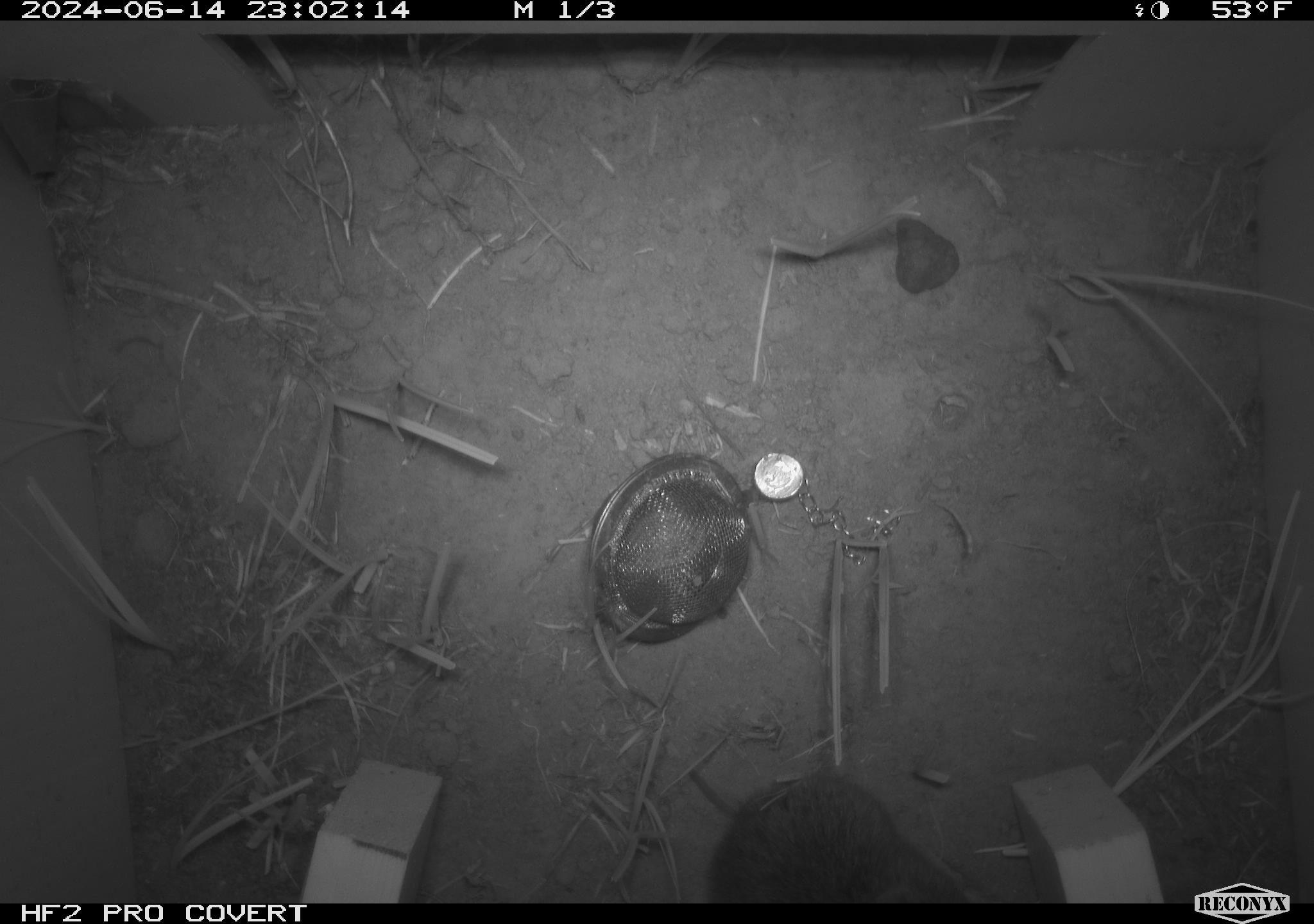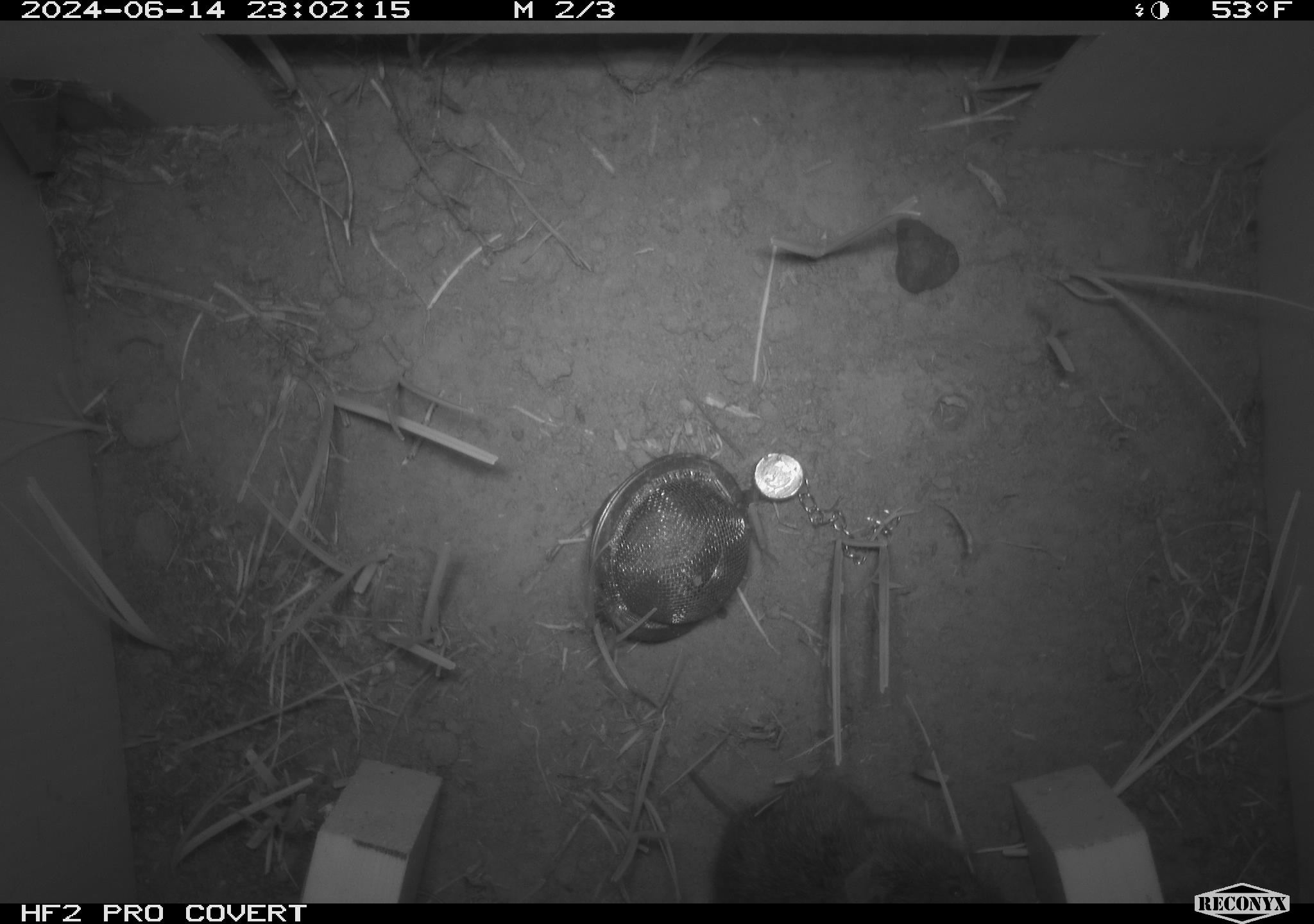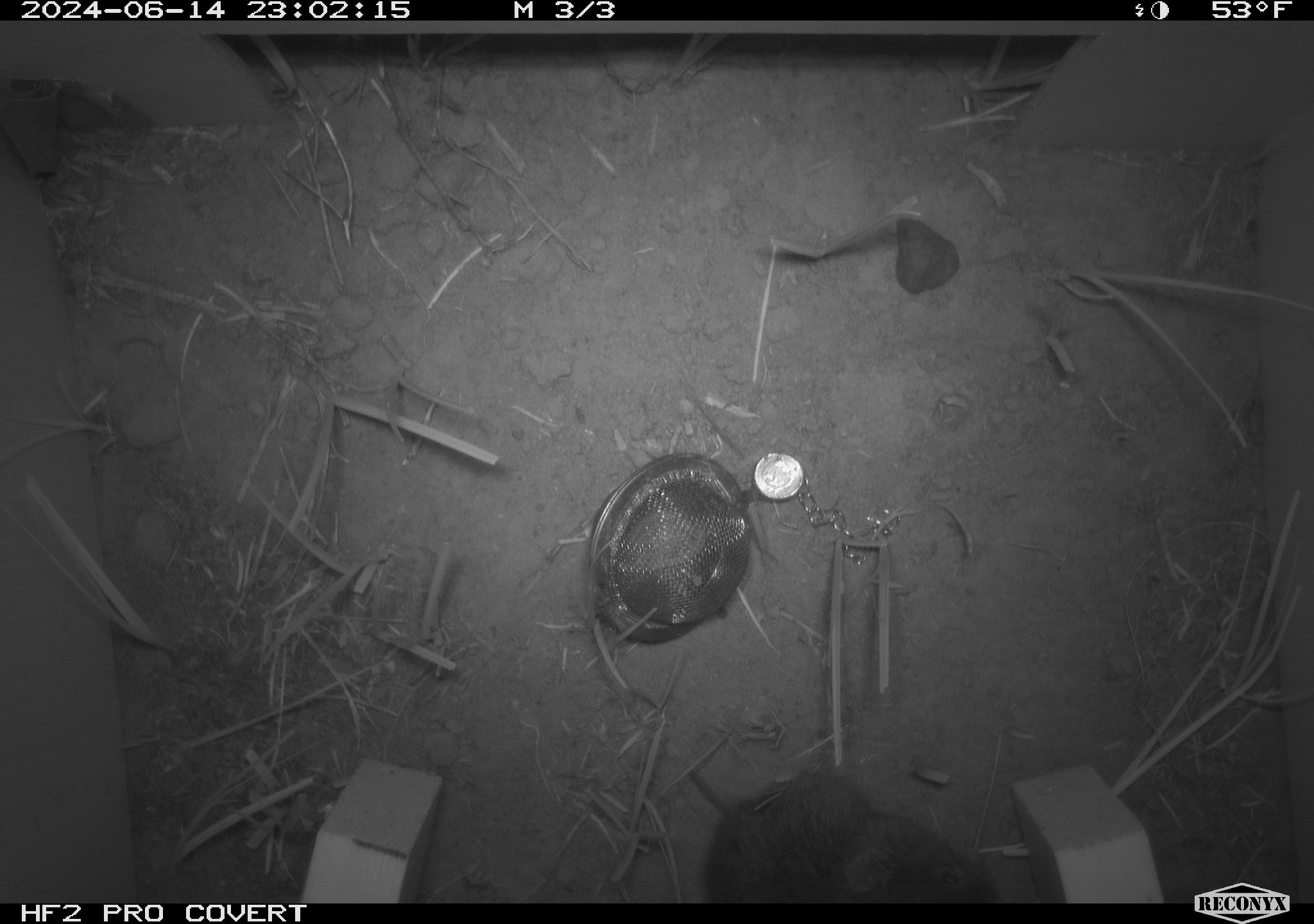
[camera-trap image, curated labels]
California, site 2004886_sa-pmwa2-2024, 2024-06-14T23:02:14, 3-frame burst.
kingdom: Animalia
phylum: Chordata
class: Mammalia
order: Rodentia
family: Cricetidae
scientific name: Arvicolinae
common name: voles, lemmings, and muskrats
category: arvicolinae subfamily